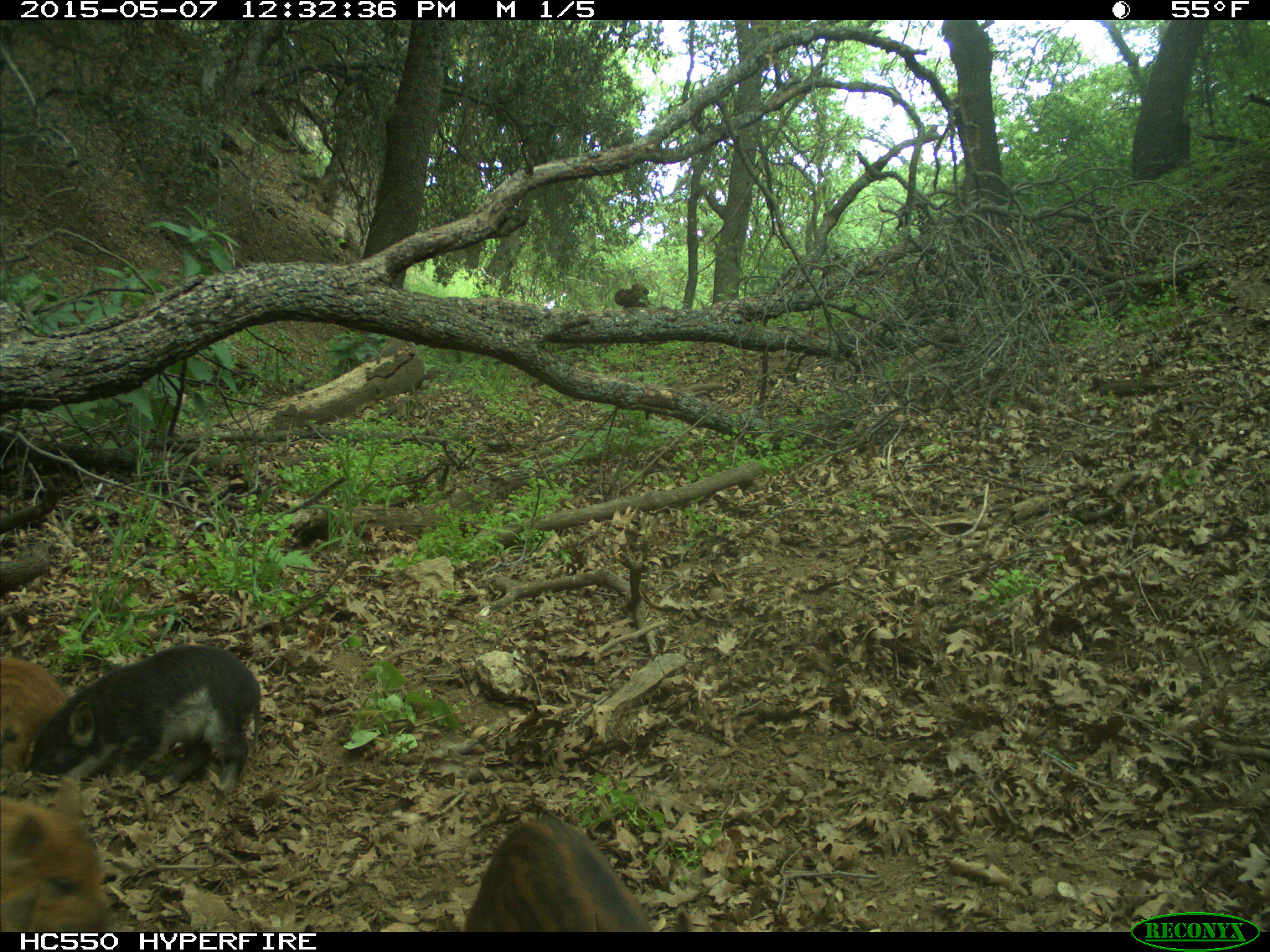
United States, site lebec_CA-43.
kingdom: Animalia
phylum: Chordata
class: Mammalia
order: Artiodactyla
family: Suidae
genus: Sus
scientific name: Sus scrofa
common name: wild boar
Sus scrofa (wild boar).